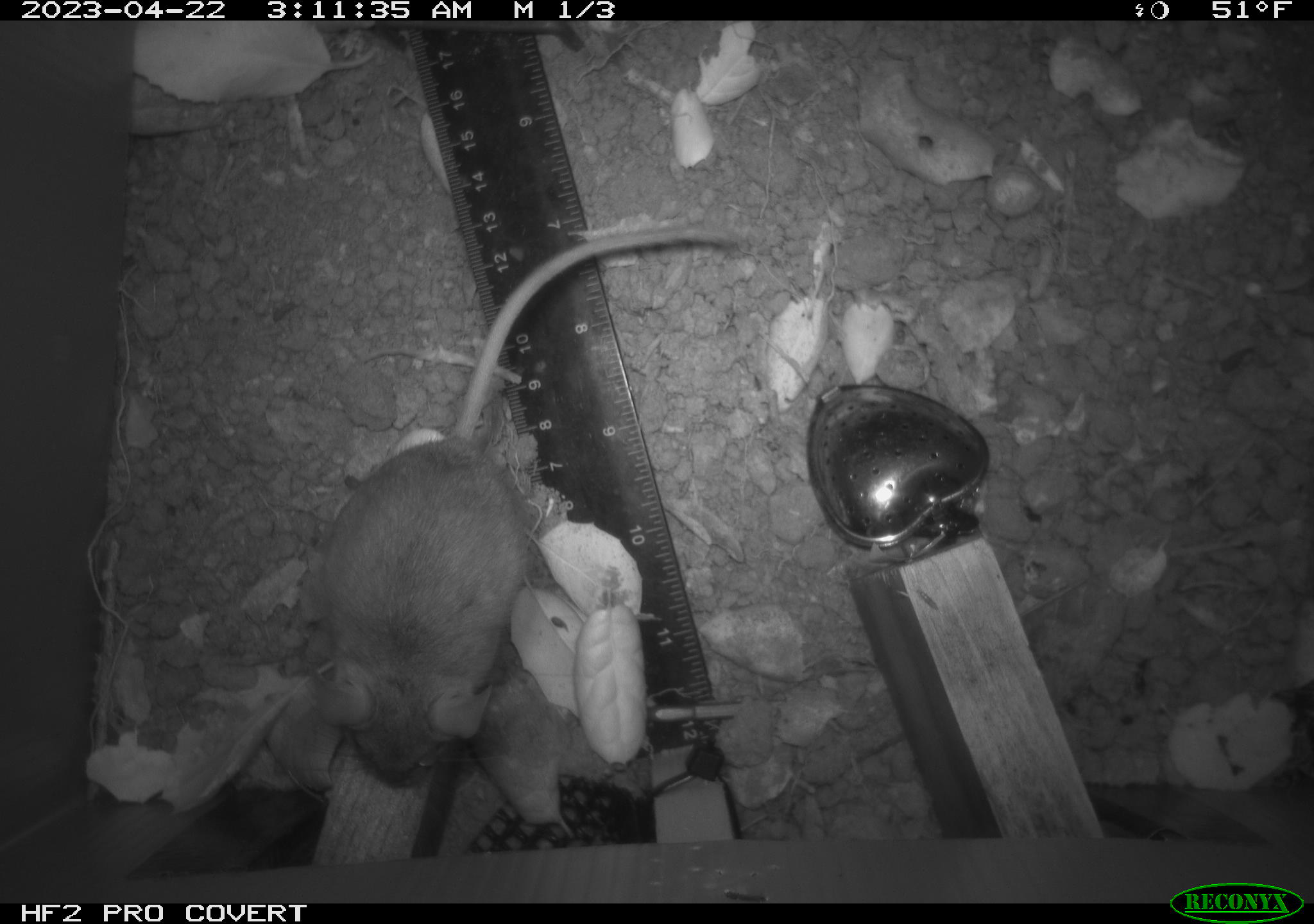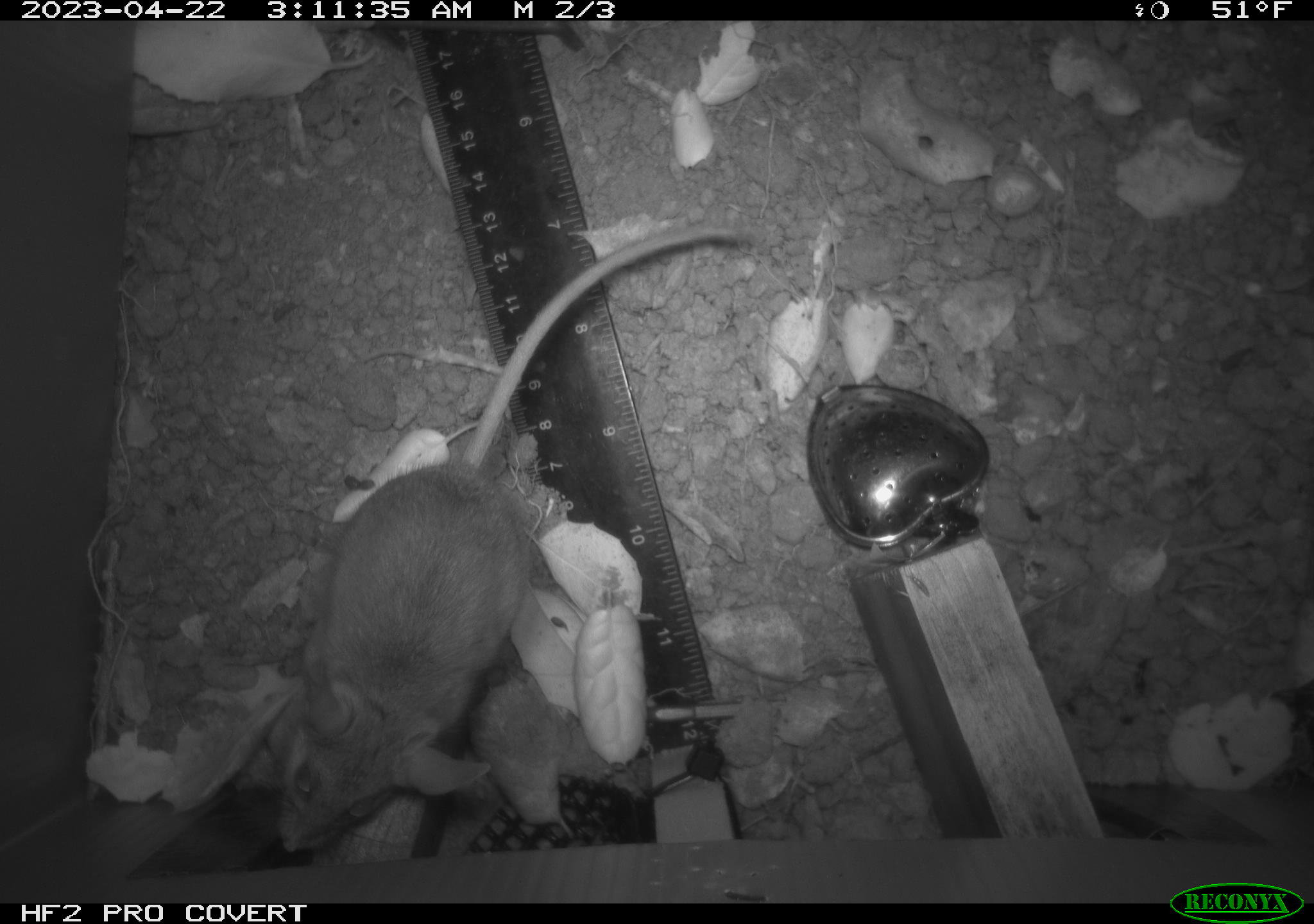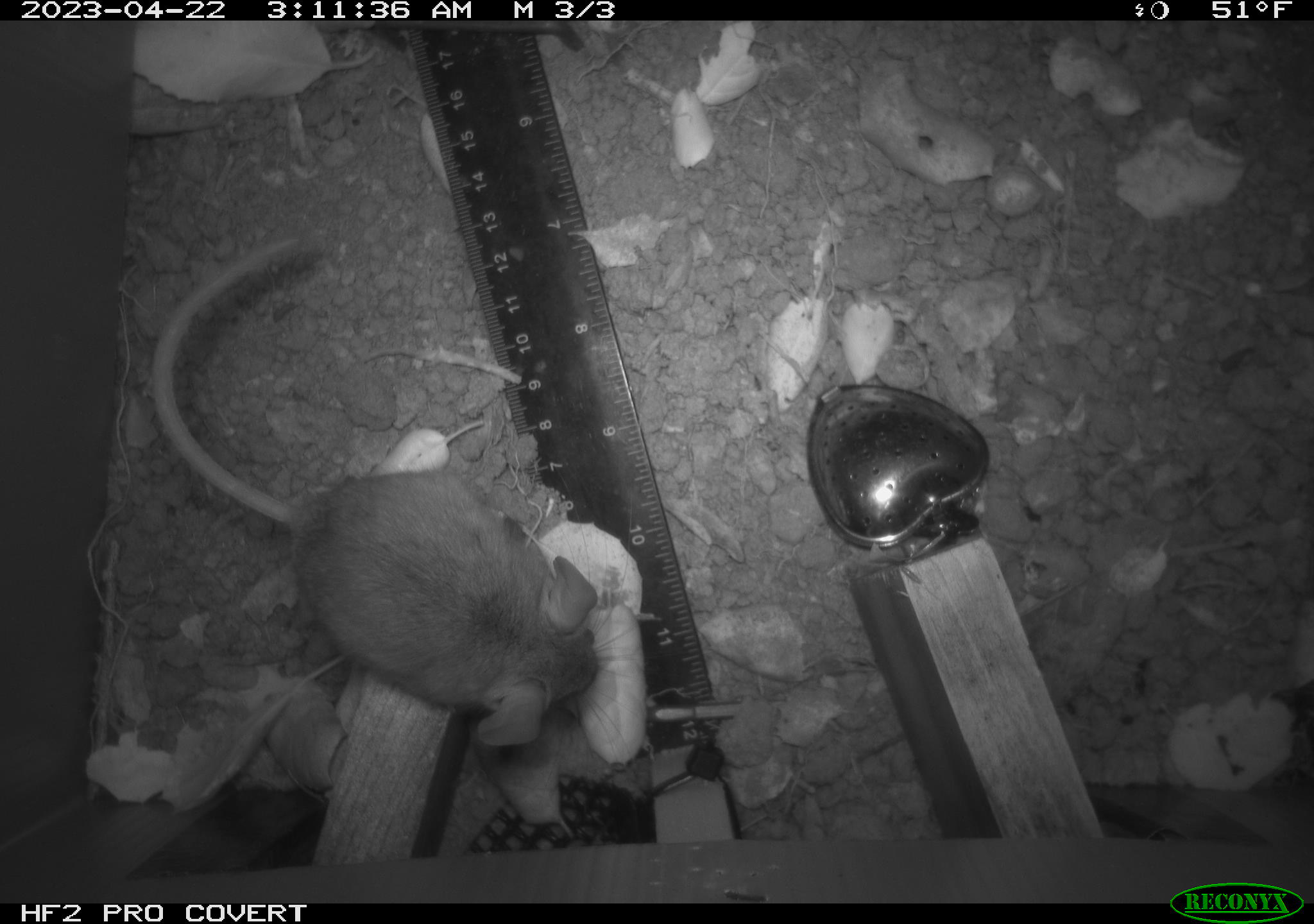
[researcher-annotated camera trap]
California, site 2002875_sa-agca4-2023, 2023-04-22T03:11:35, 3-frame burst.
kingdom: Animalia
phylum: Chordata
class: Mammalia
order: Rodentia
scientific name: Rodentia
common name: mouse species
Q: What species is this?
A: Mouse species (Rodentia).